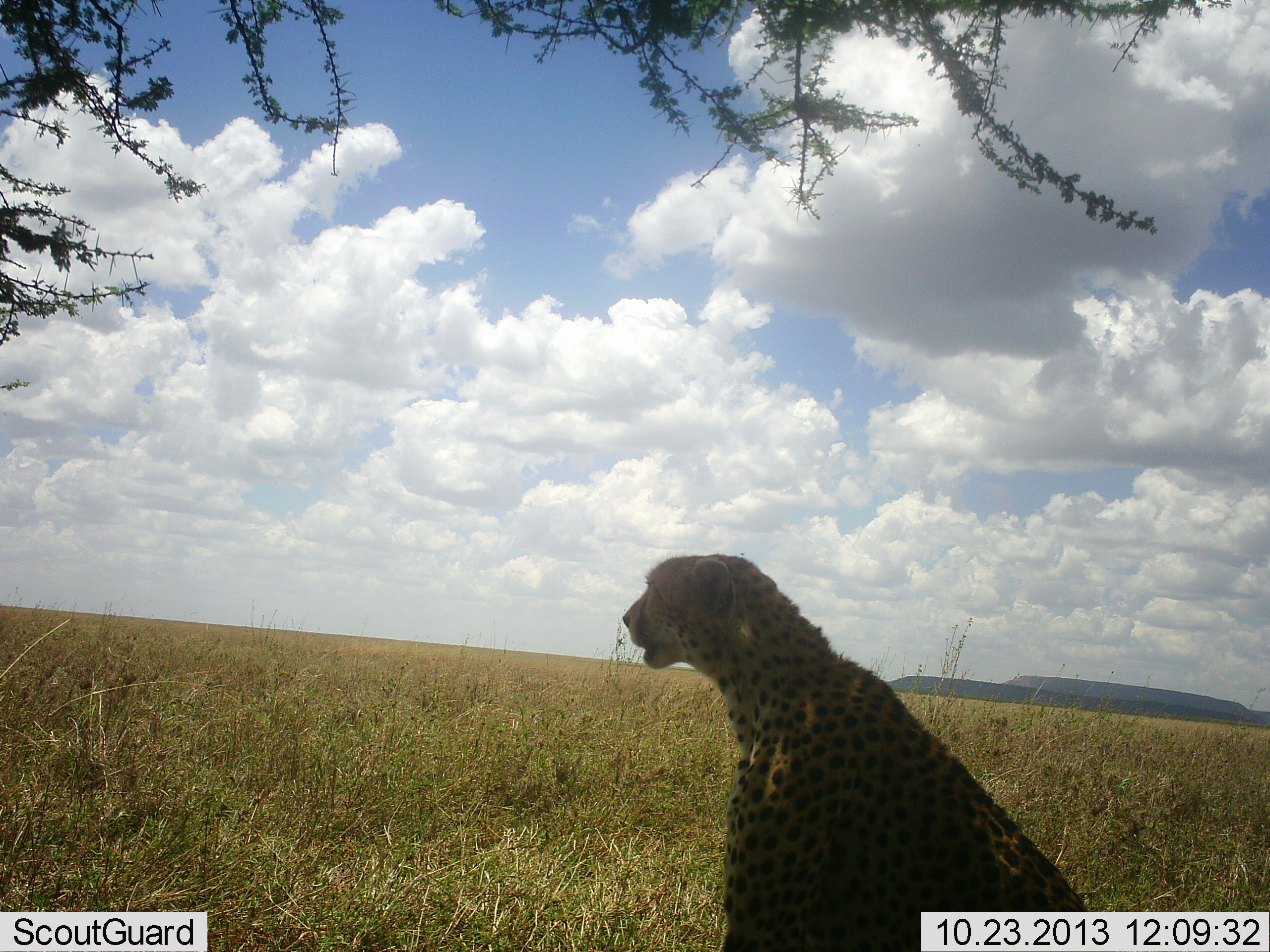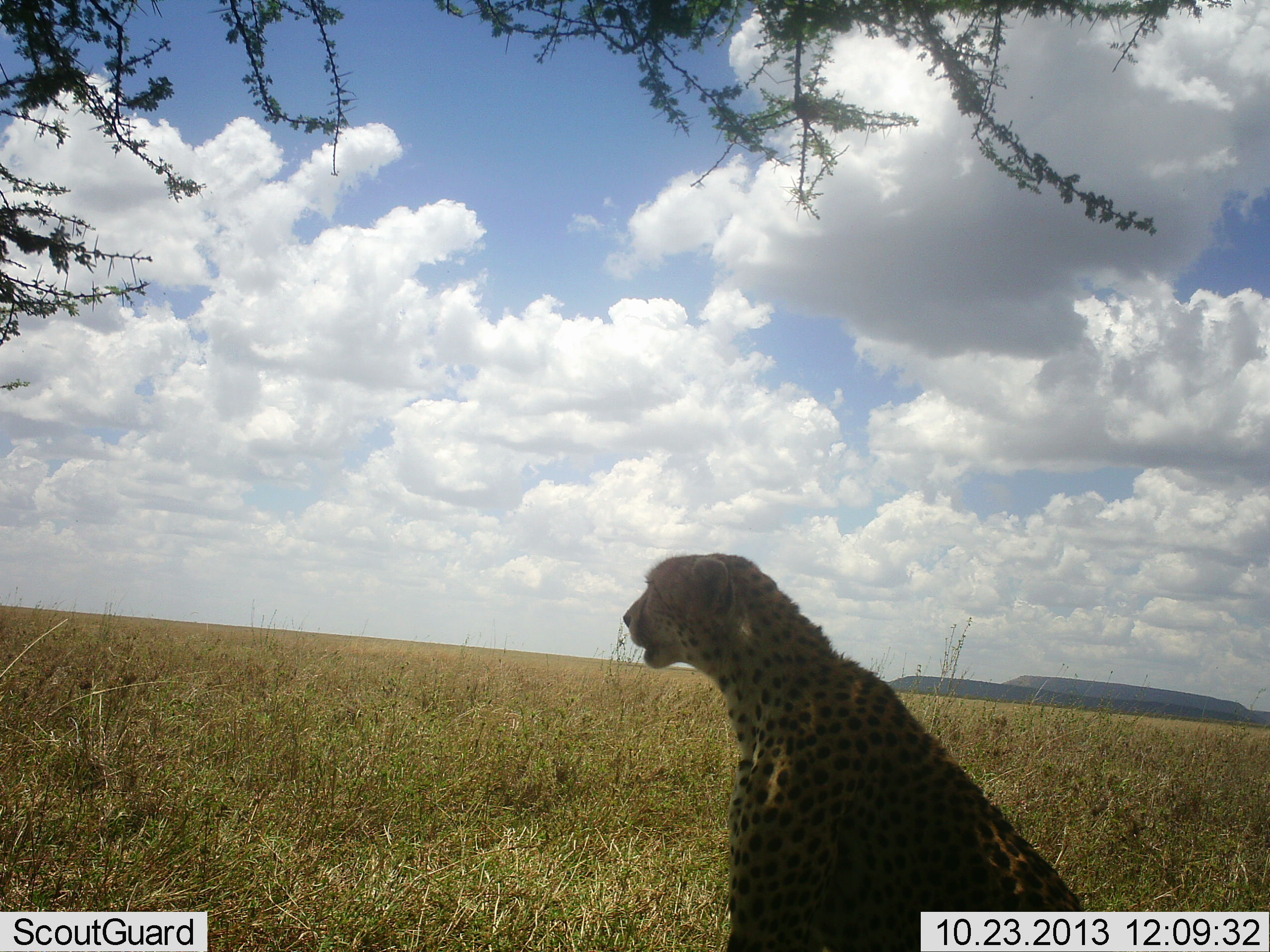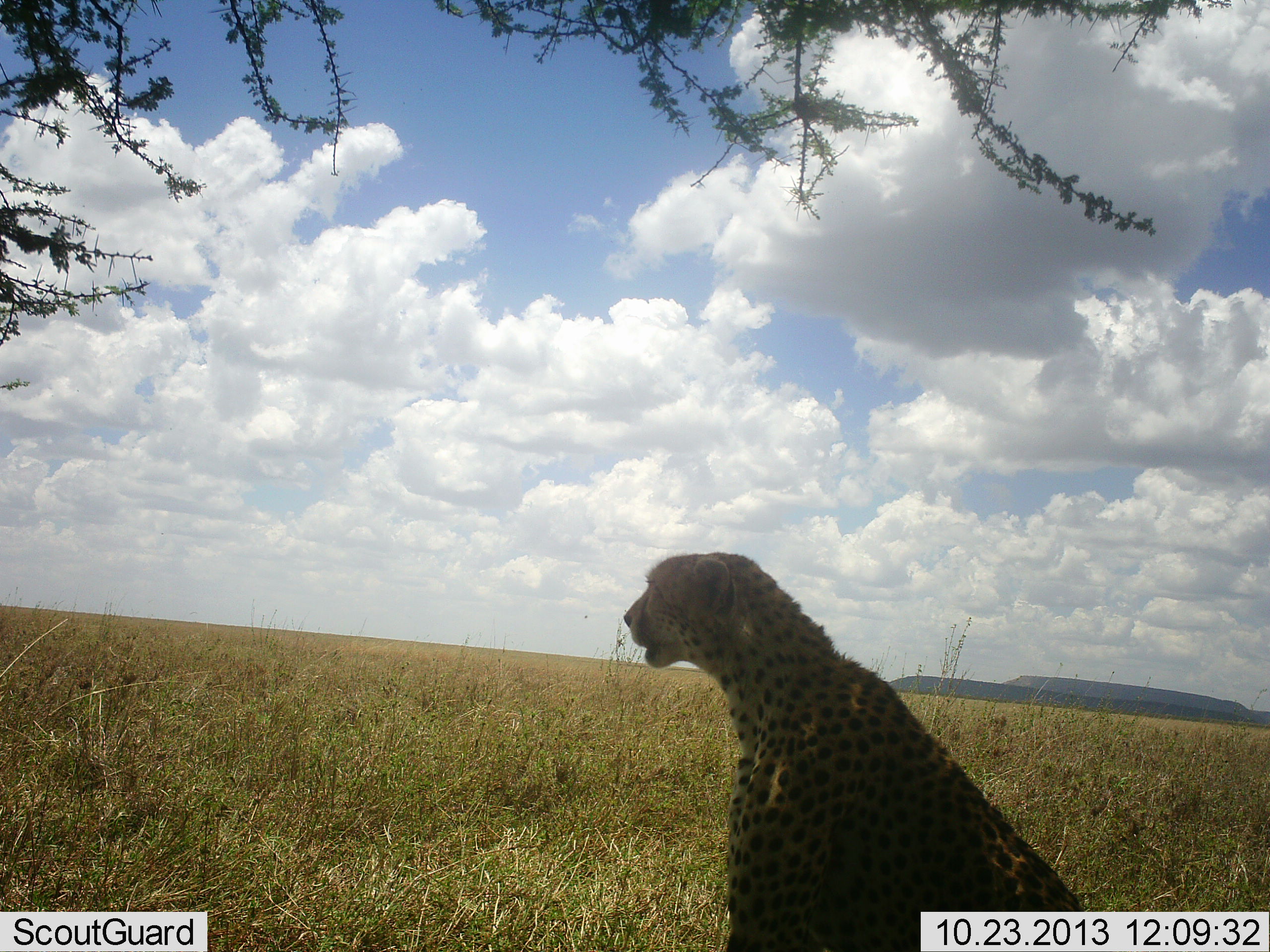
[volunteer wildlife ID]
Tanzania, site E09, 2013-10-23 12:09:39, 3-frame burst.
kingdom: Animalia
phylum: Chordata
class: Mammalia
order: Carnivora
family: Felidae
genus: Acinonyx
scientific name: Acinonyx jubatus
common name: cheetah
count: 1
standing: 0%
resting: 100%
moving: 0%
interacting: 0%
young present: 0%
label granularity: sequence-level